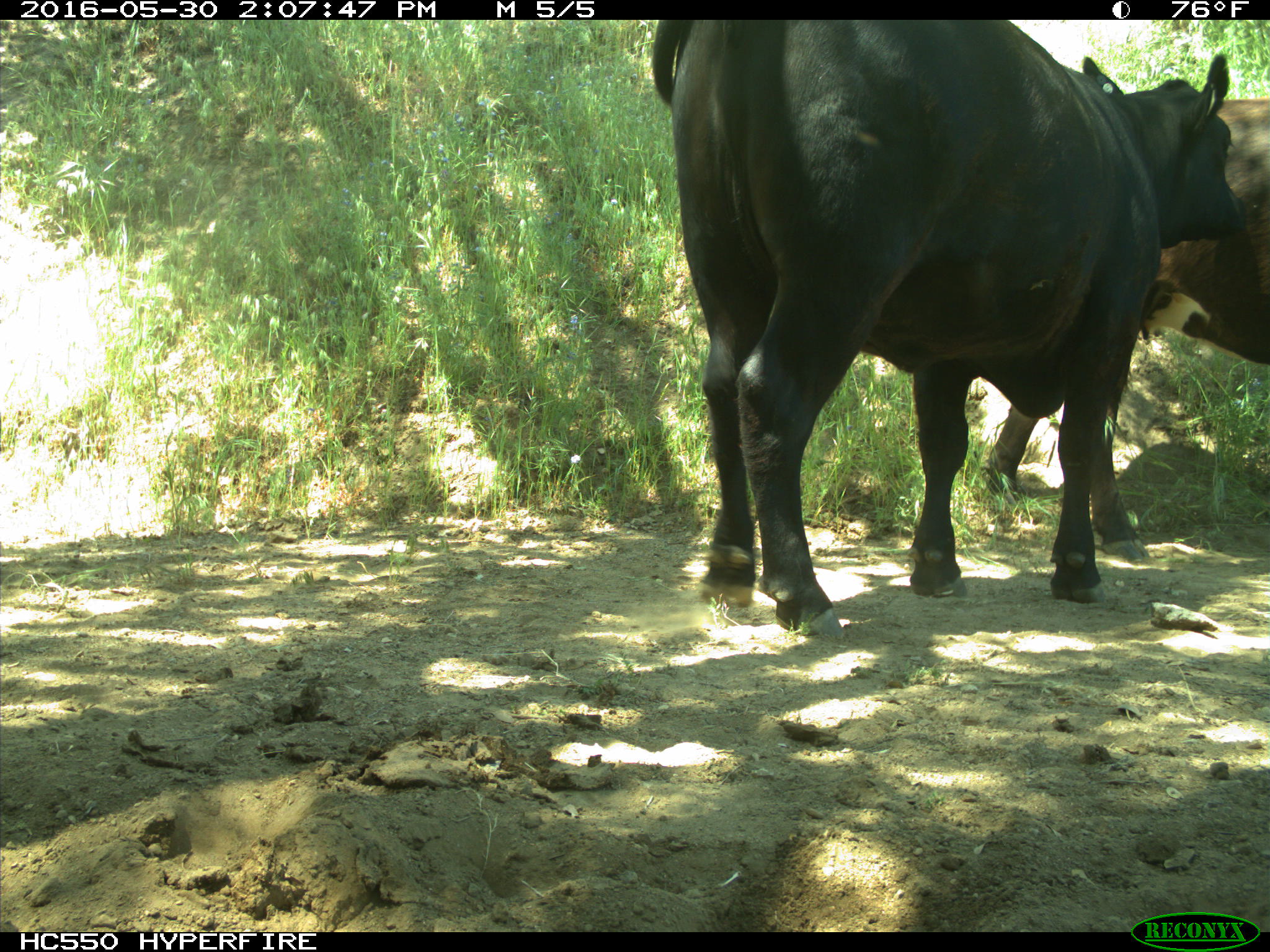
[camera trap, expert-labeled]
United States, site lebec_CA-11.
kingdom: Animalia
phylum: Chordata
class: Mammalia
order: Artiodactyla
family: Bovidae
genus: Bos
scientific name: Bos taurus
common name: domestic cow